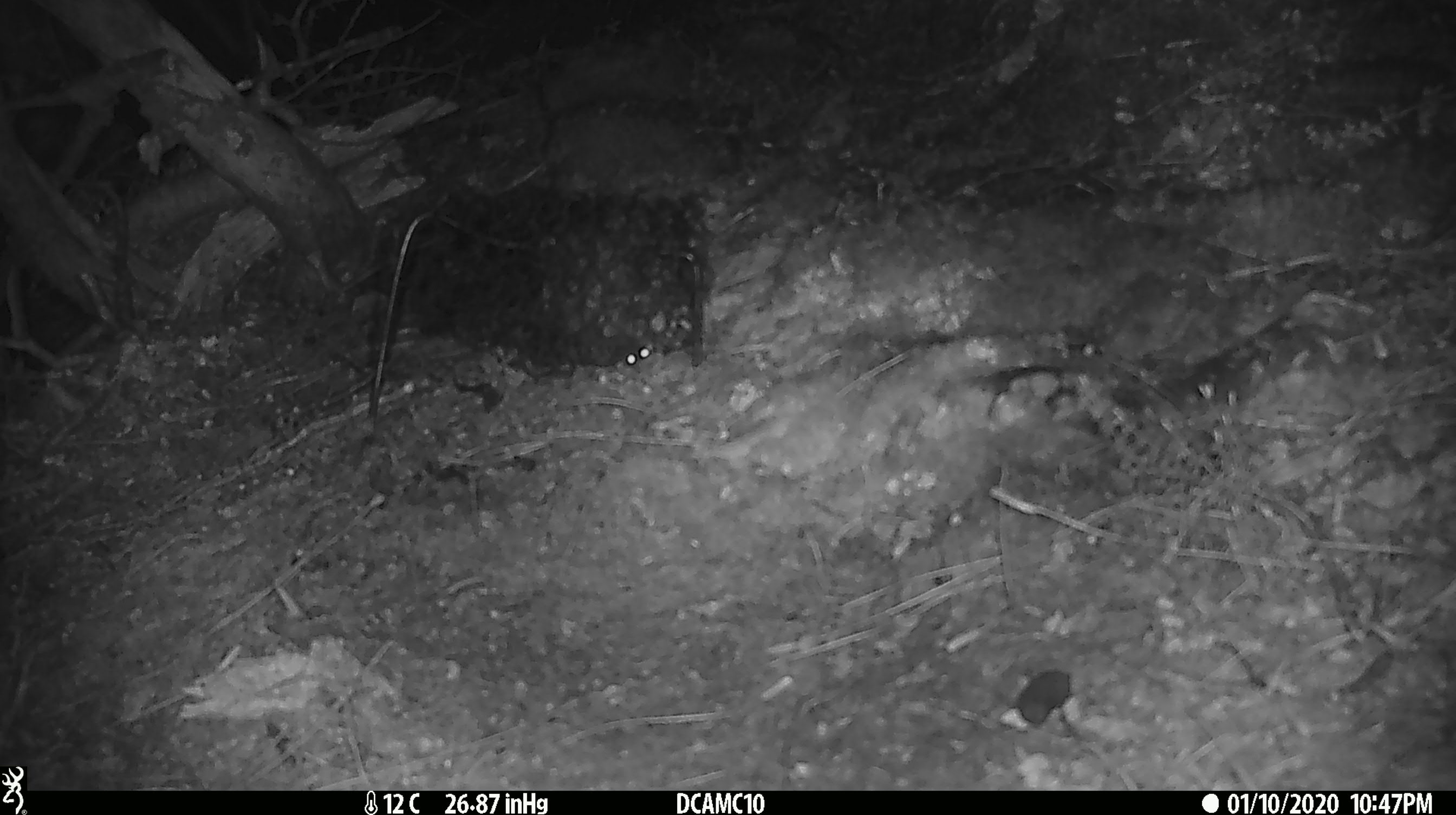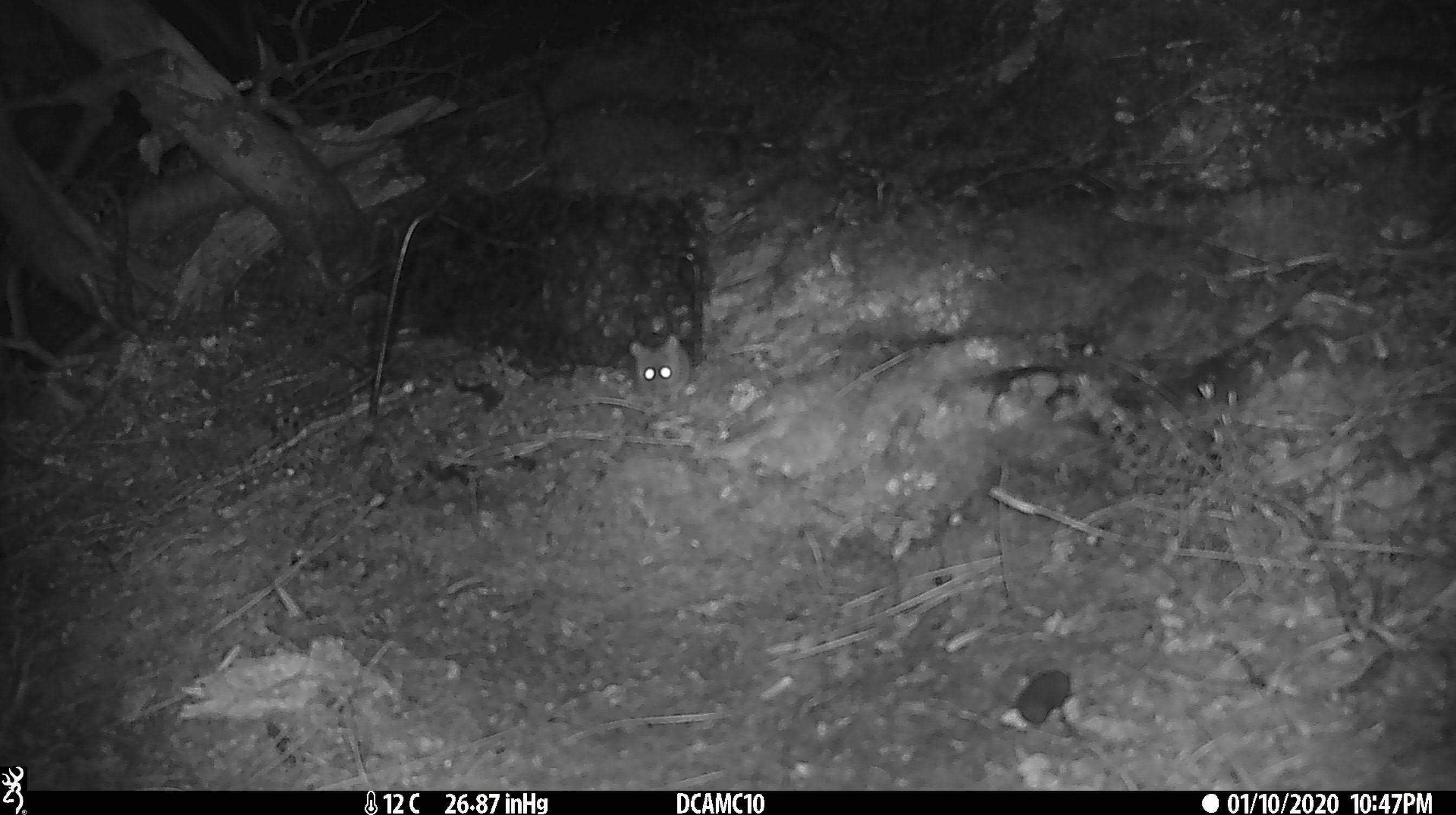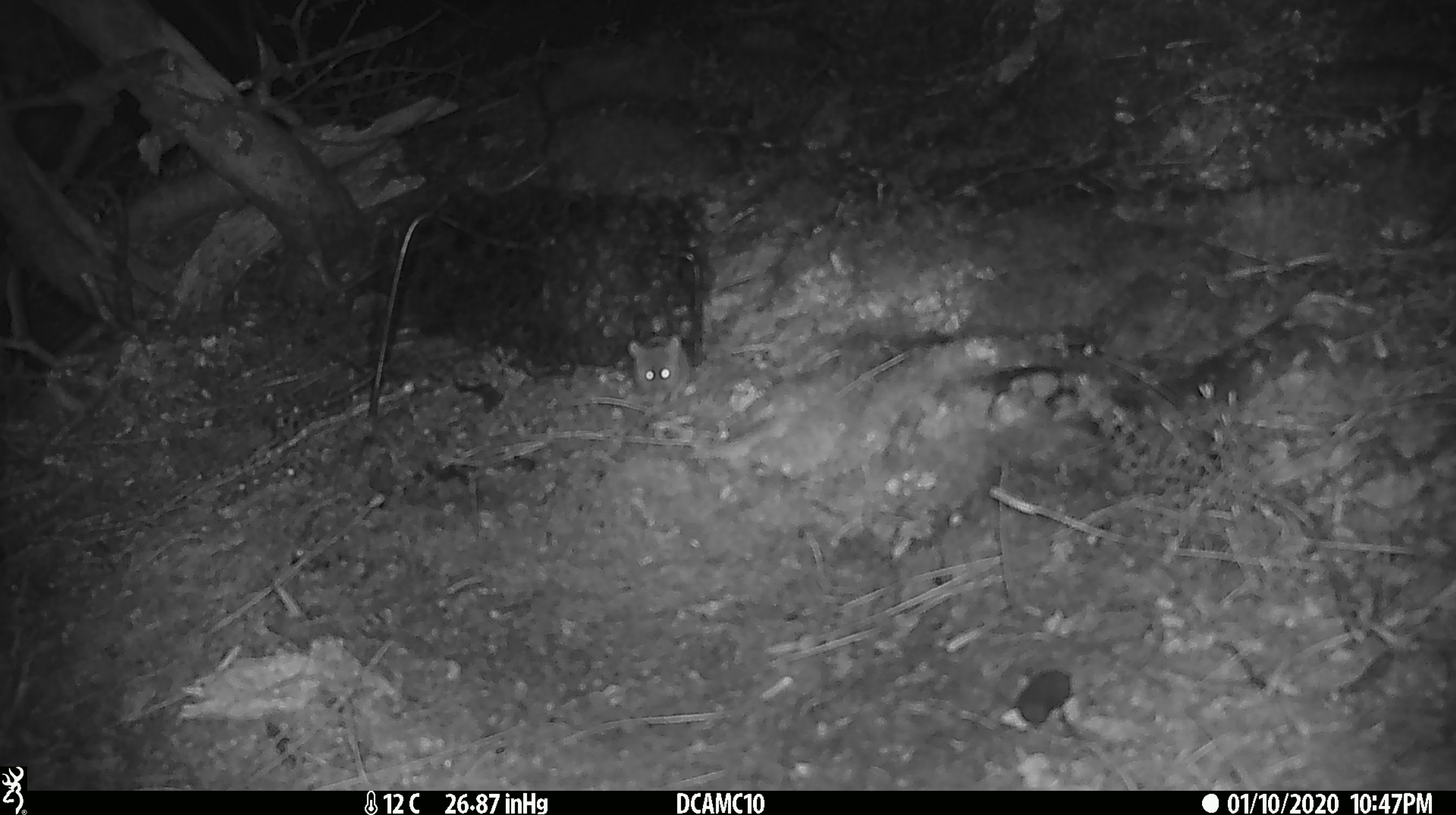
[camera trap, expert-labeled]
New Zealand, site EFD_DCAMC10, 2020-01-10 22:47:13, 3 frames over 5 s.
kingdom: Animalia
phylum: Chordata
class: Mammalia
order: Rodentia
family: Muridae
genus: Mus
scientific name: Mus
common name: mouse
Mouse (Mus).